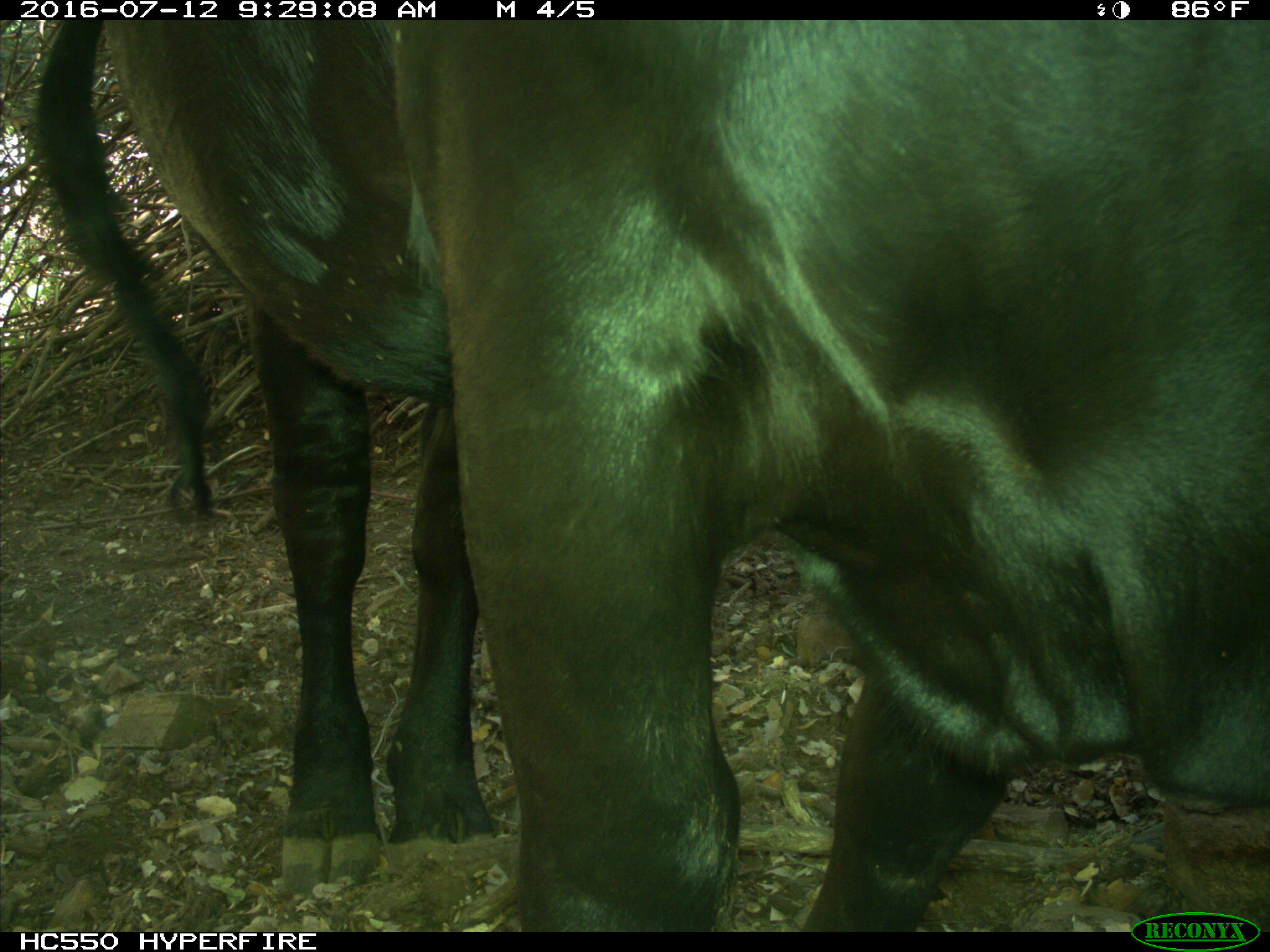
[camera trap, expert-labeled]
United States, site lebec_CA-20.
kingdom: Animalia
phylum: Chordata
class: Mammalia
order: Artiodactyla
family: Bovidae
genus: Bos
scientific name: Bos taurus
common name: domestic cow